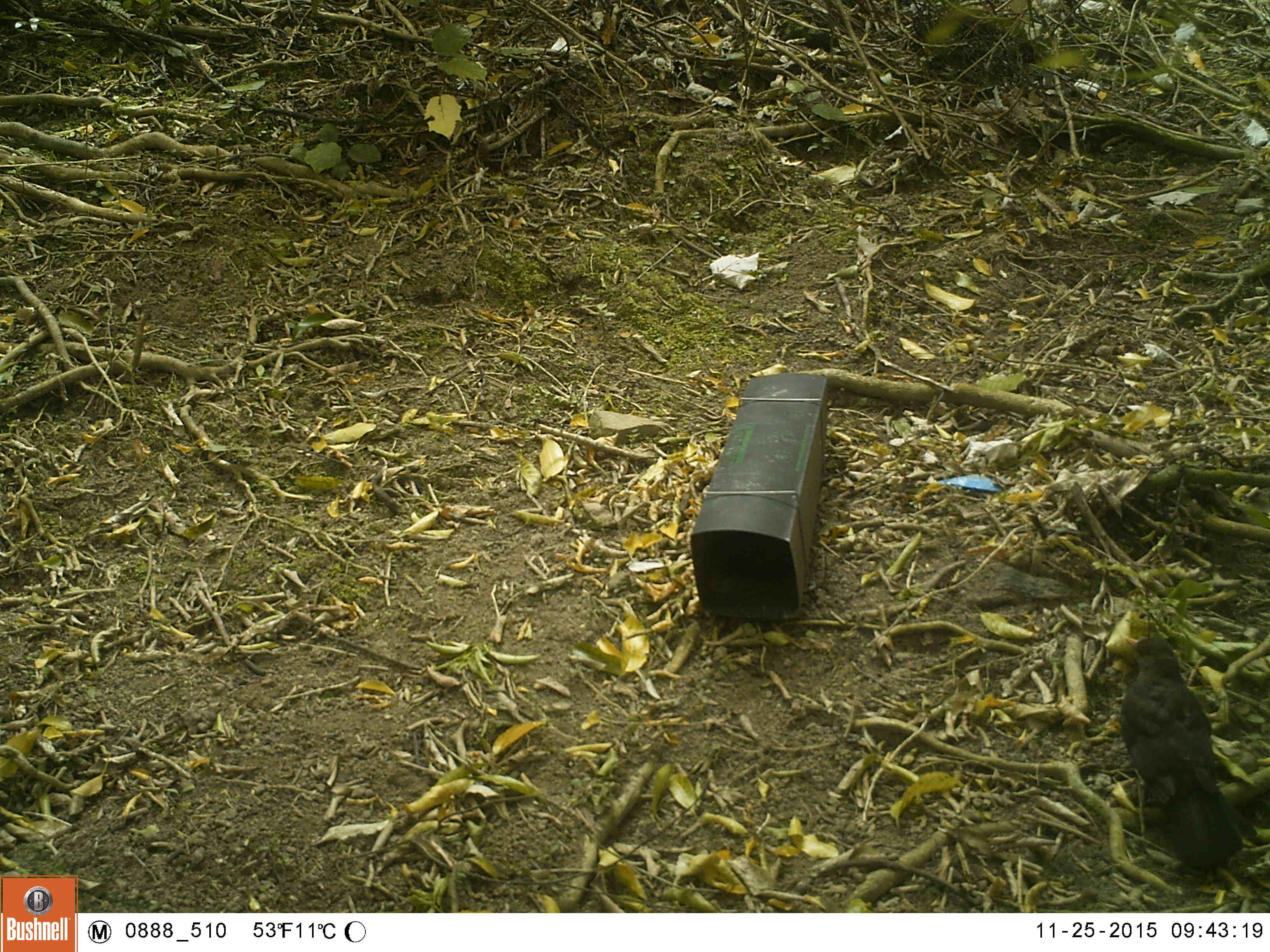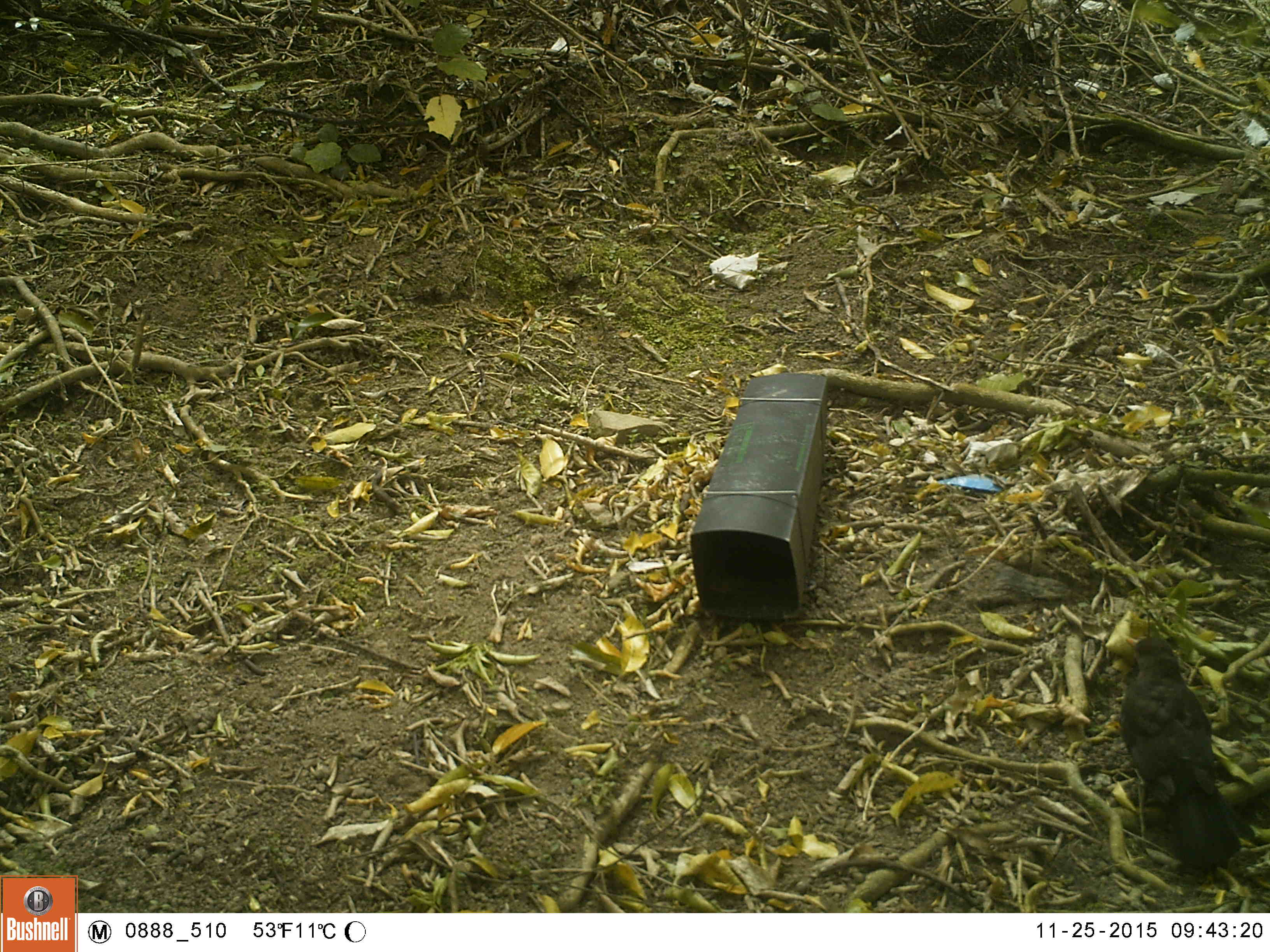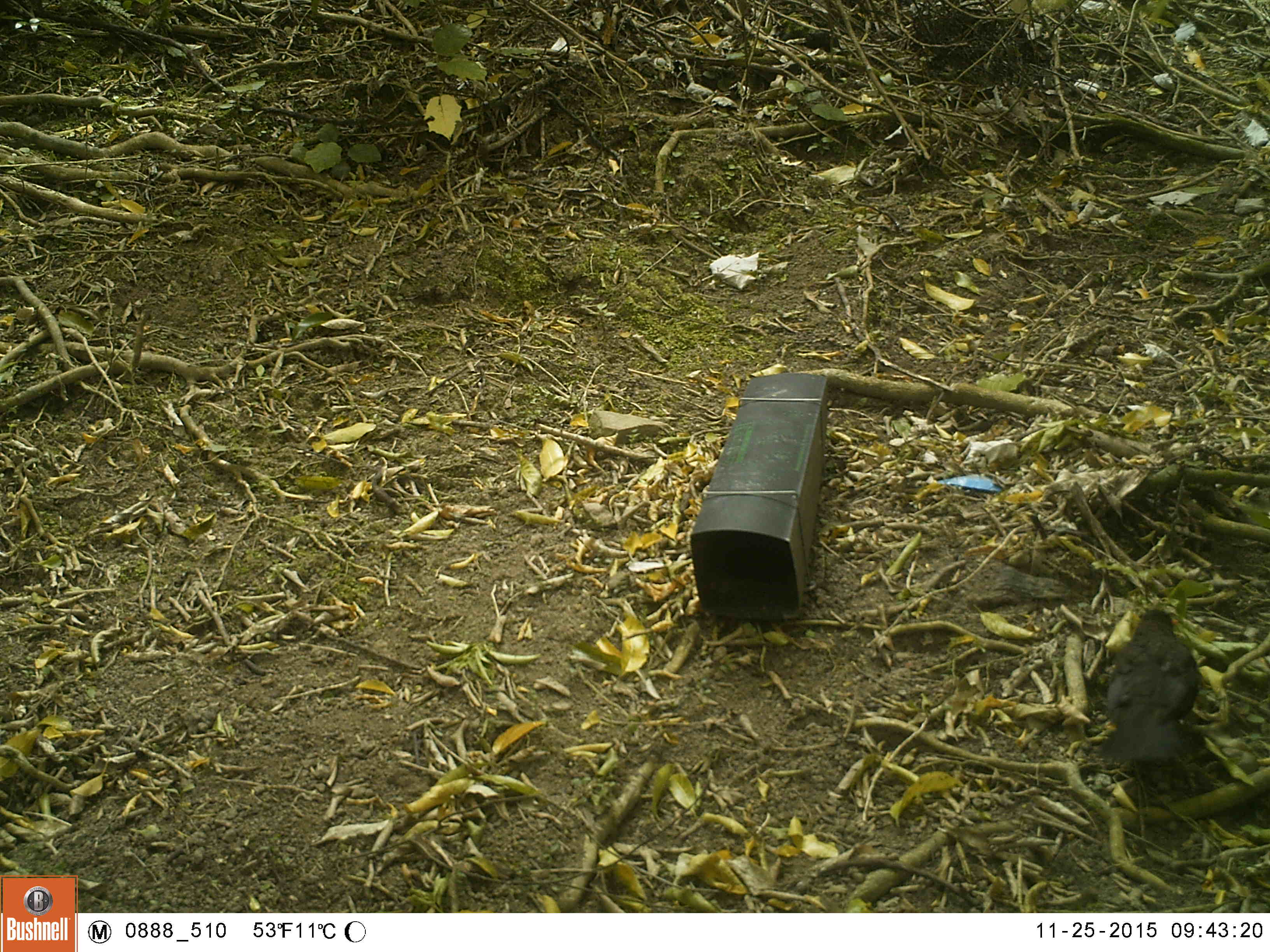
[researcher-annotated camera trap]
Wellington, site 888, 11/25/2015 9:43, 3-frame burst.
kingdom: Animalia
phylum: Chordata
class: Aves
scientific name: Aves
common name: bird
Bird (Aves).